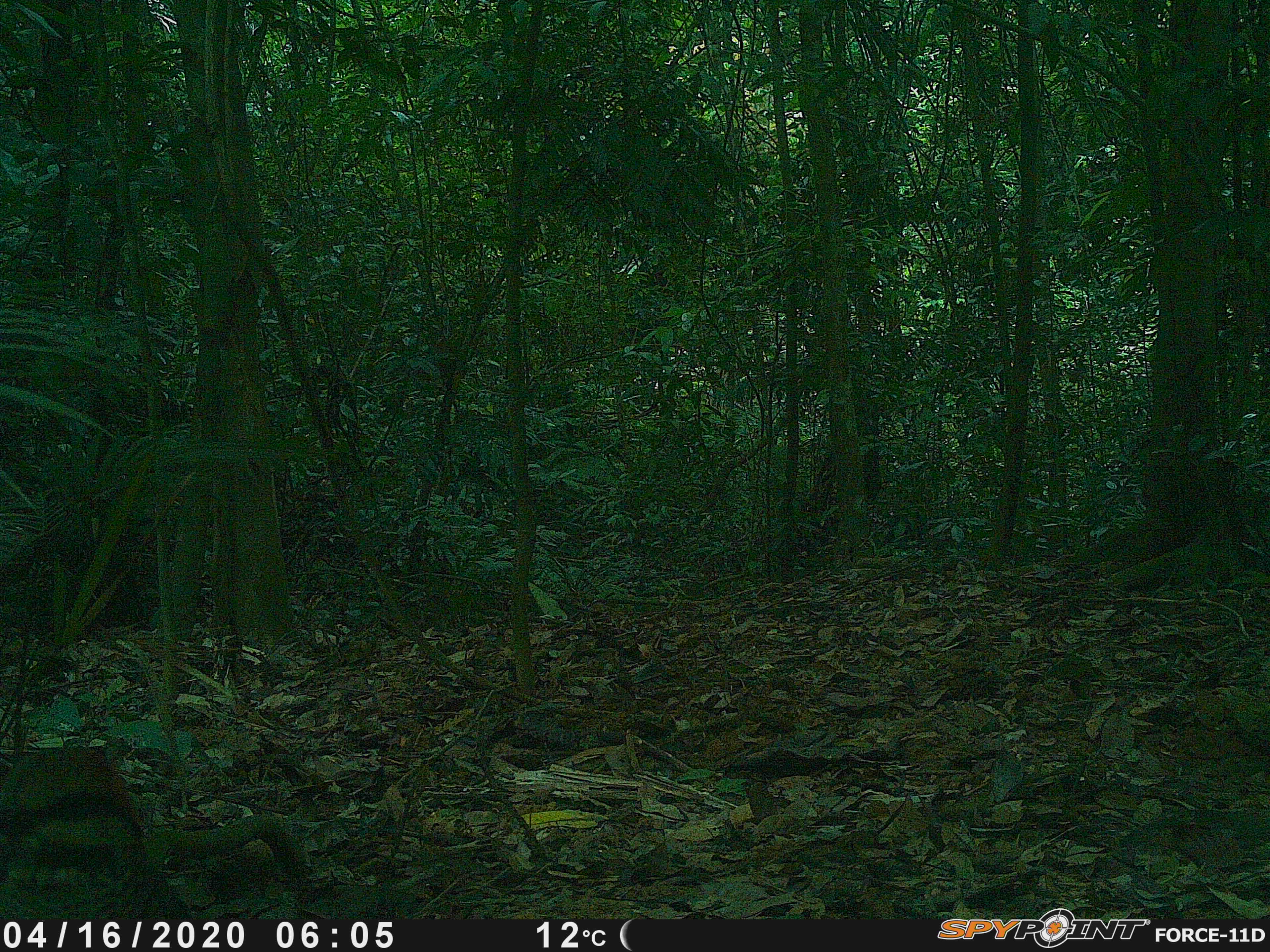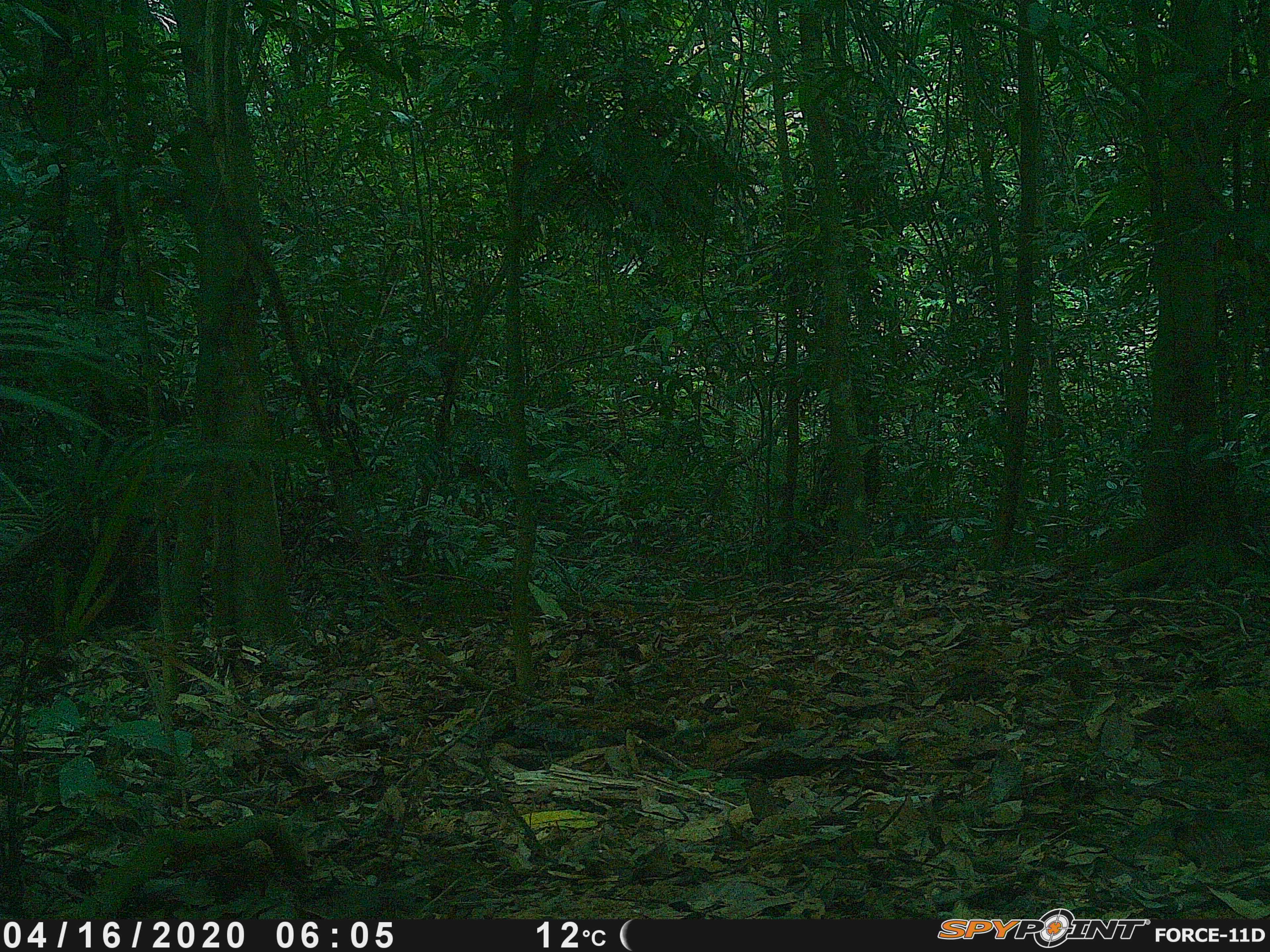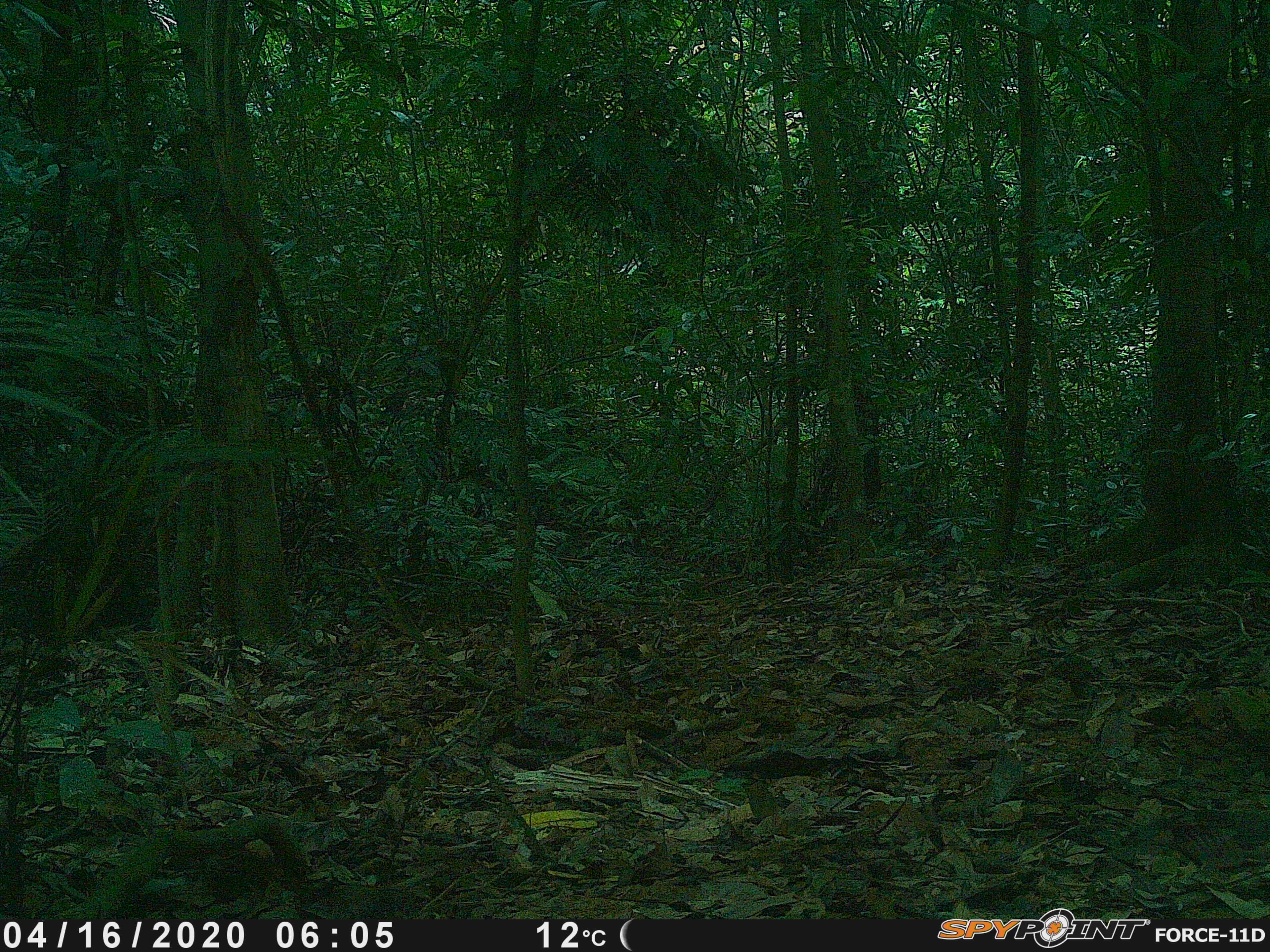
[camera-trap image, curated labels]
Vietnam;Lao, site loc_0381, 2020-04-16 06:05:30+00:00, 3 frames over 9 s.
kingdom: Animalia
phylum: Chordata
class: Aves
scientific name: Aves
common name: bird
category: unidentified bird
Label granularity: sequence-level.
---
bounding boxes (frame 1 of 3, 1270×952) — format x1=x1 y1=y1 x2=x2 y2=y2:
unidentified bird: x1=0 y1=747 x2=194 y2=920